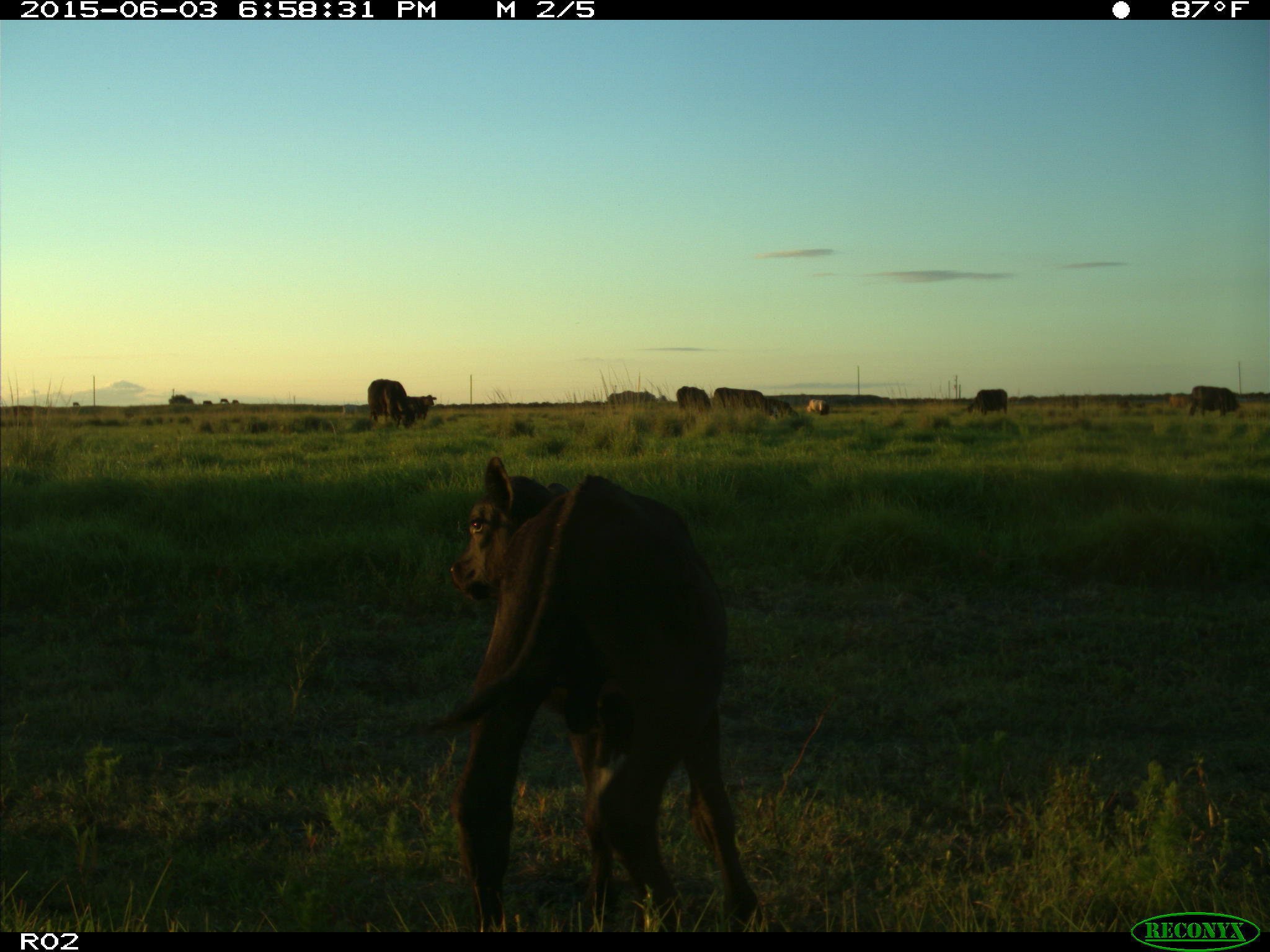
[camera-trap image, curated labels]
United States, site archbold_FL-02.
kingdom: Animalia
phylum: Chordata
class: Mammalia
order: Artiodactyla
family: Bovidae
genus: Bos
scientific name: Bos taurus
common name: domestic cow